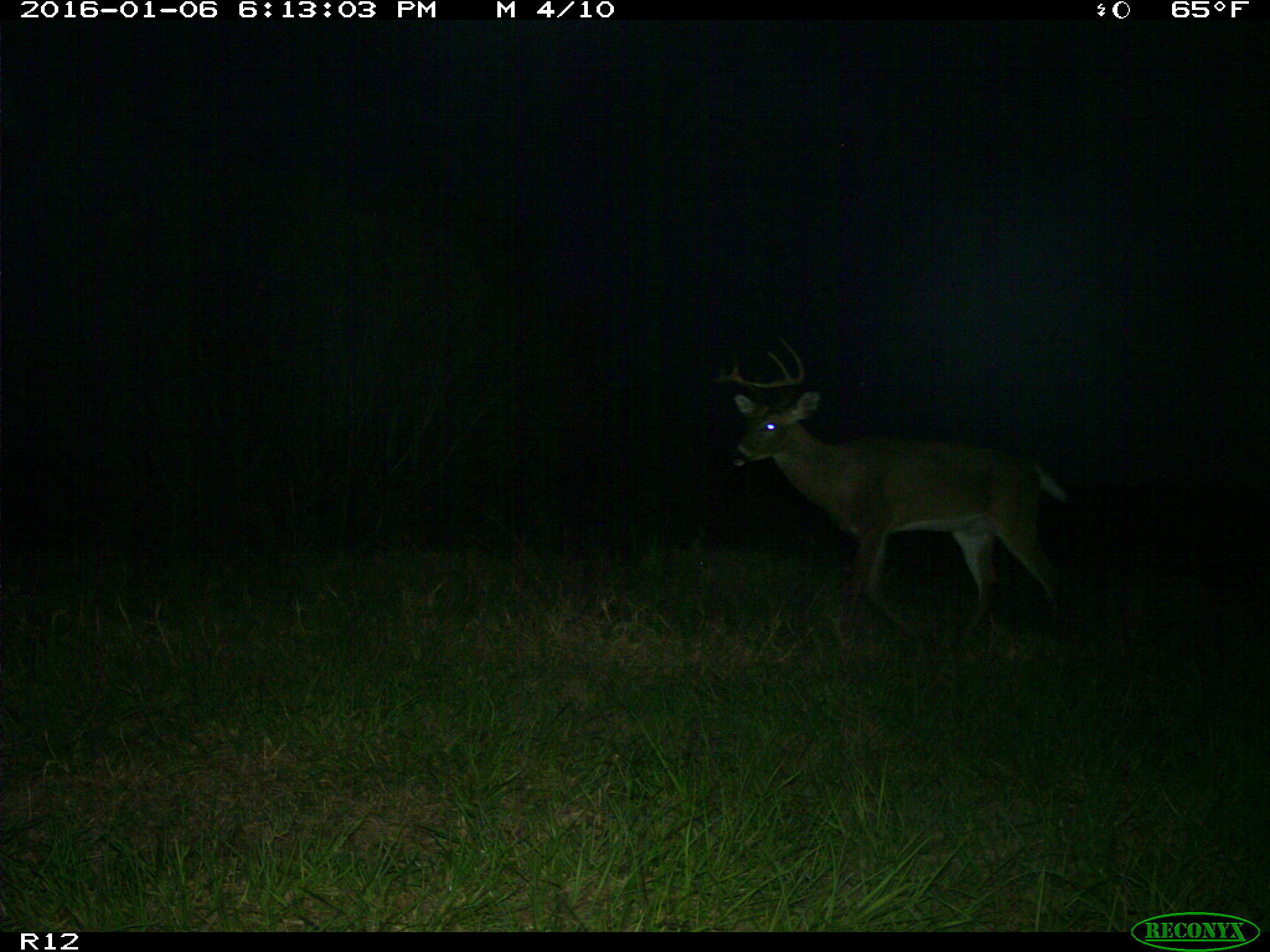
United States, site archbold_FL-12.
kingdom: Animalia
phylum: Chordata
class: Mammalia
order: Artiodactyla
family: Cervidae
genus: Odocoileus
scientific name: Odocoileus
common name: deer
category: unidentified deer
Unidentified deer (deer) (Odocoileus).